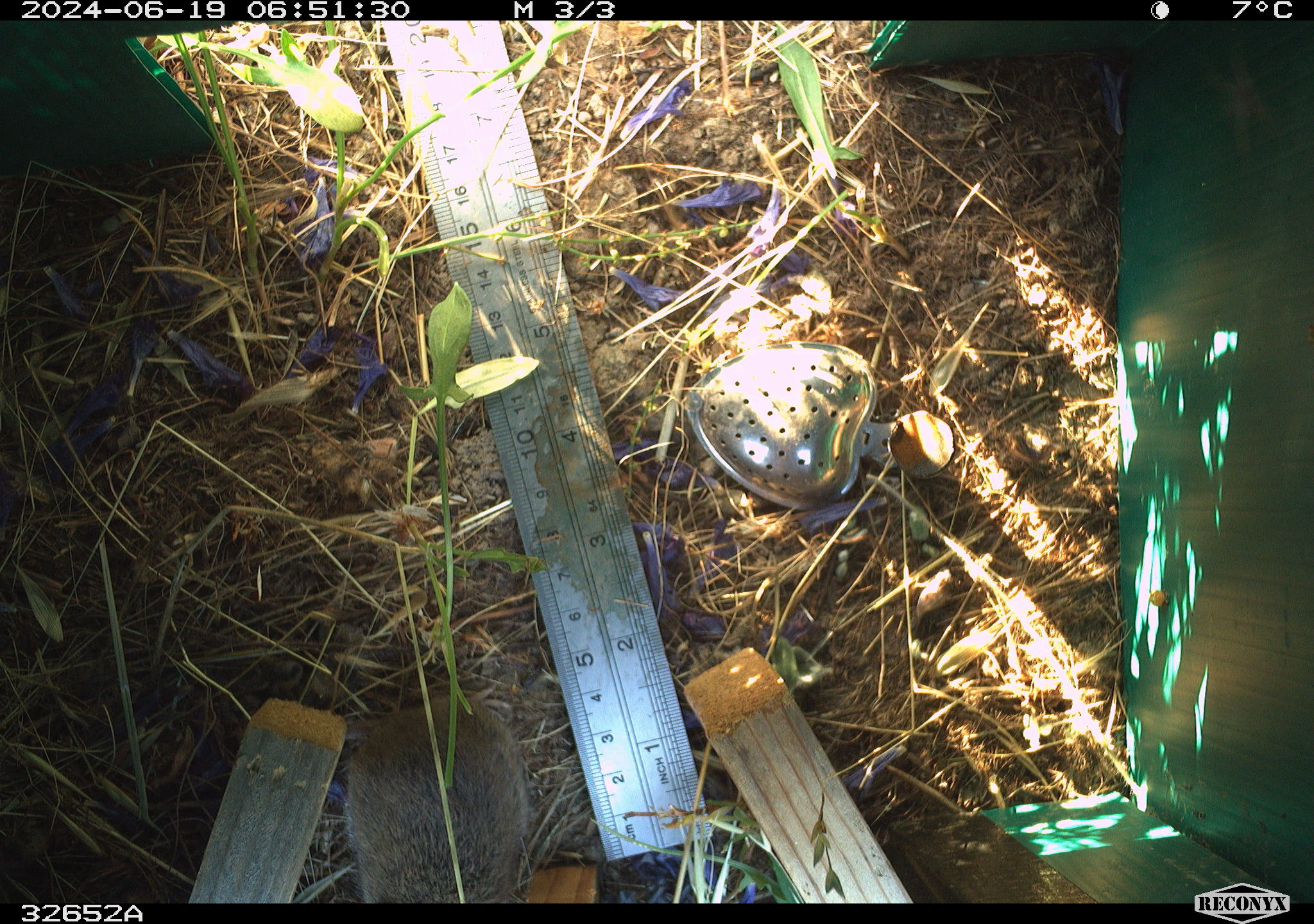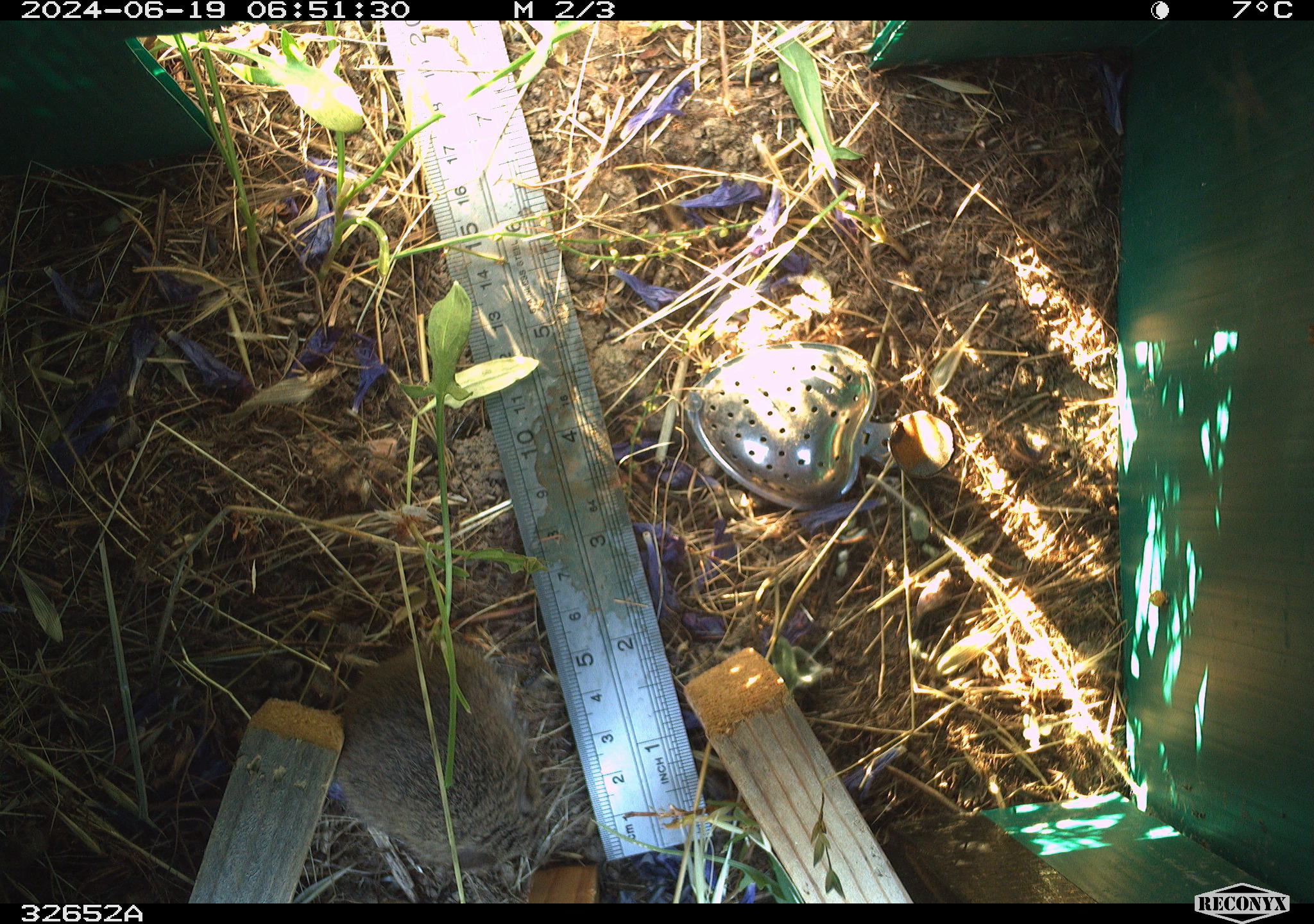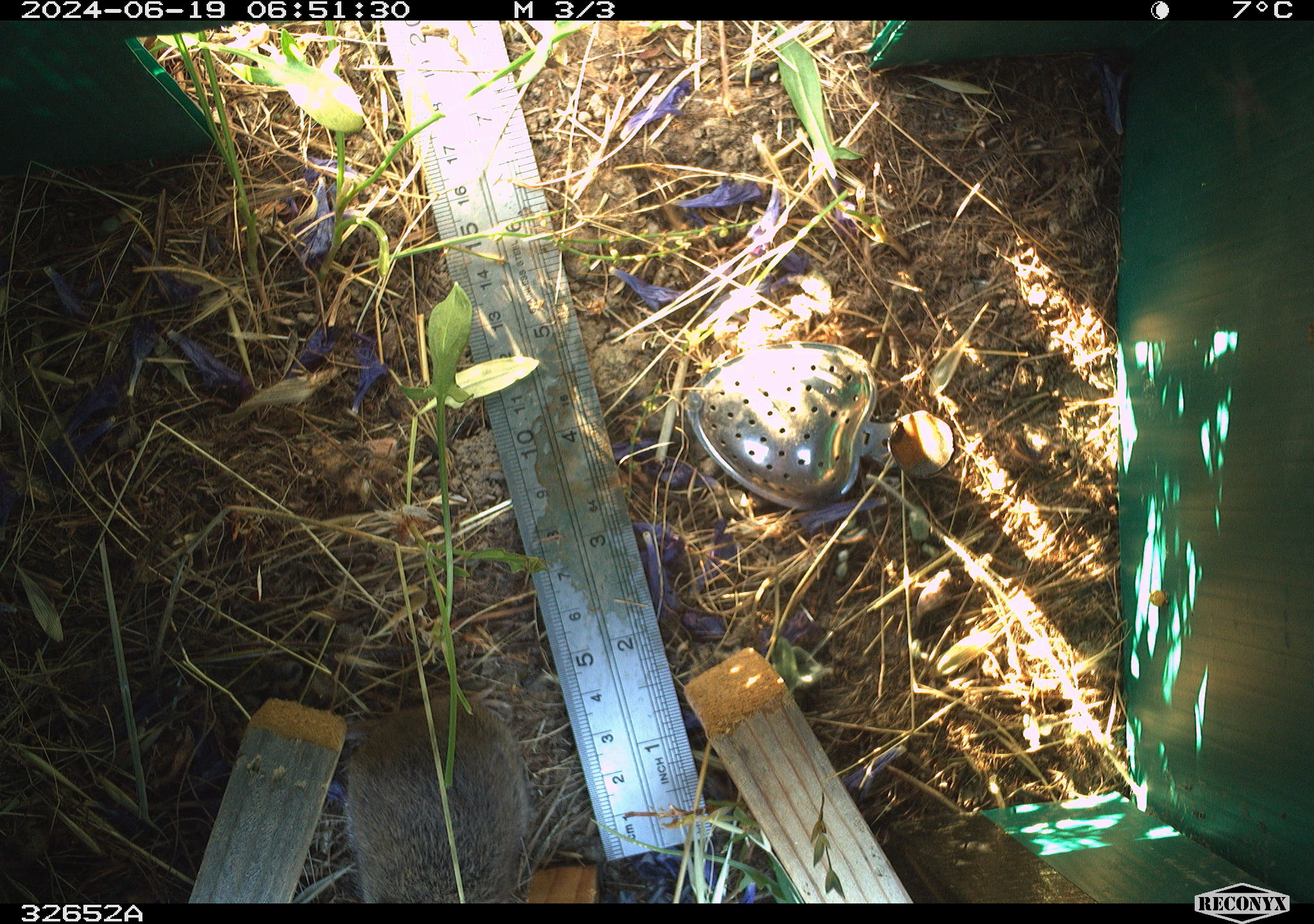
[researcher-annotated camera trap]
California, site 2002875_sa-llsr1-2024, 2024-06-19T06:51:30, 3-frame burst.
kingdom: Animalia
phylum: Chordata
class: Mammalia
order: Rodentia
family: Cricetidae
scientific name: Arvicolinae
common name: voles, lemmings, and muskrats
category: arvicolinae subfamily